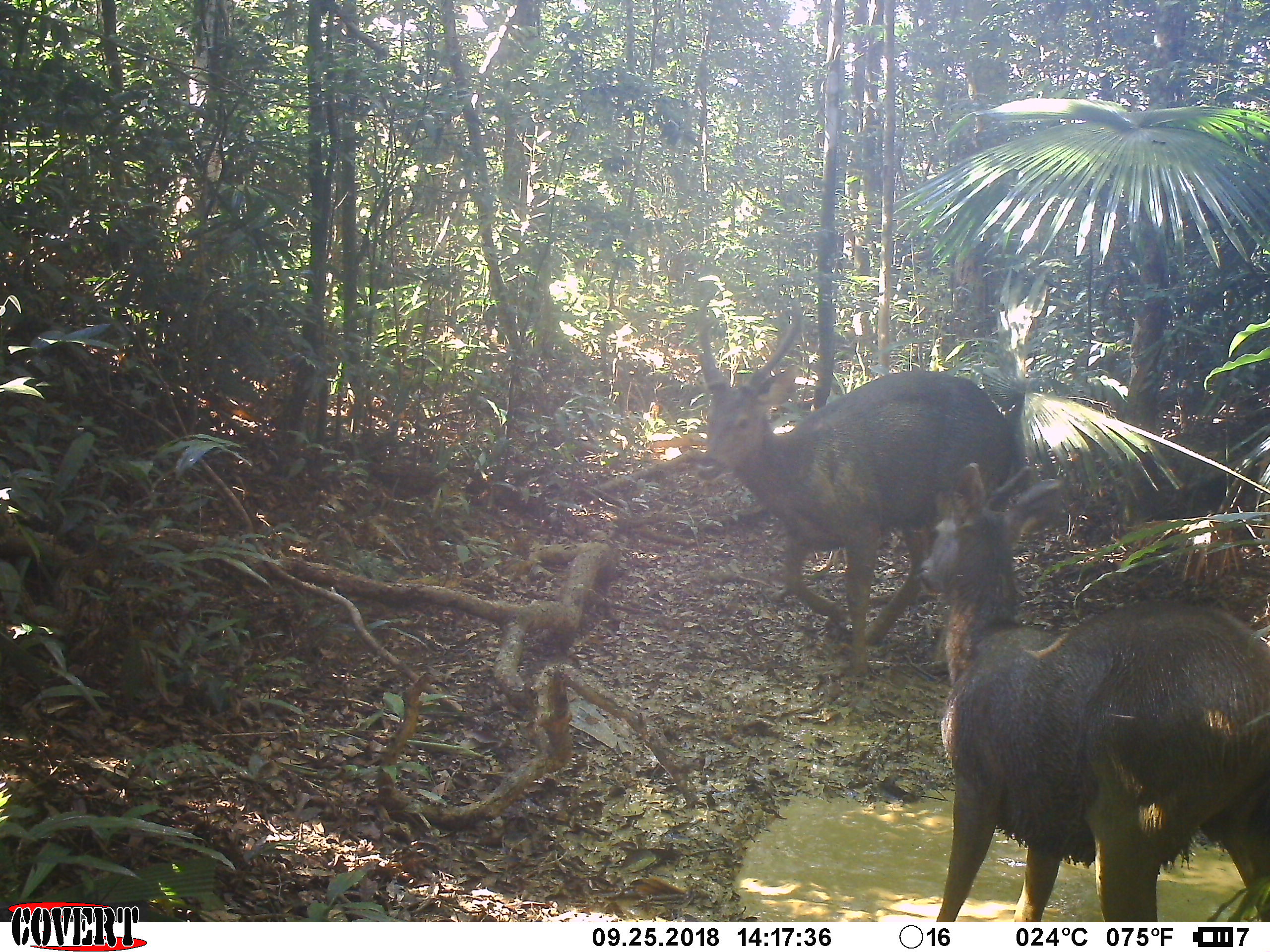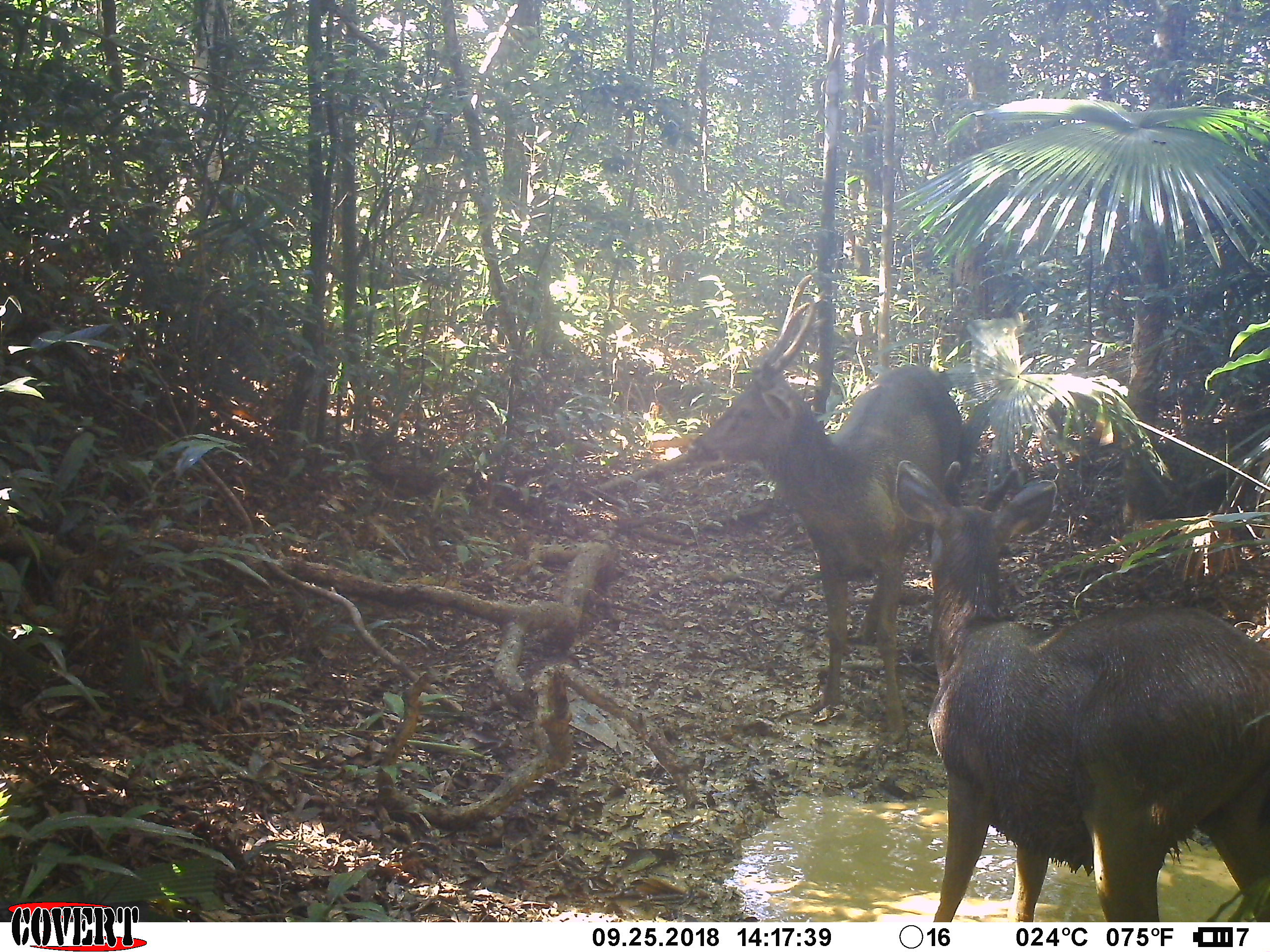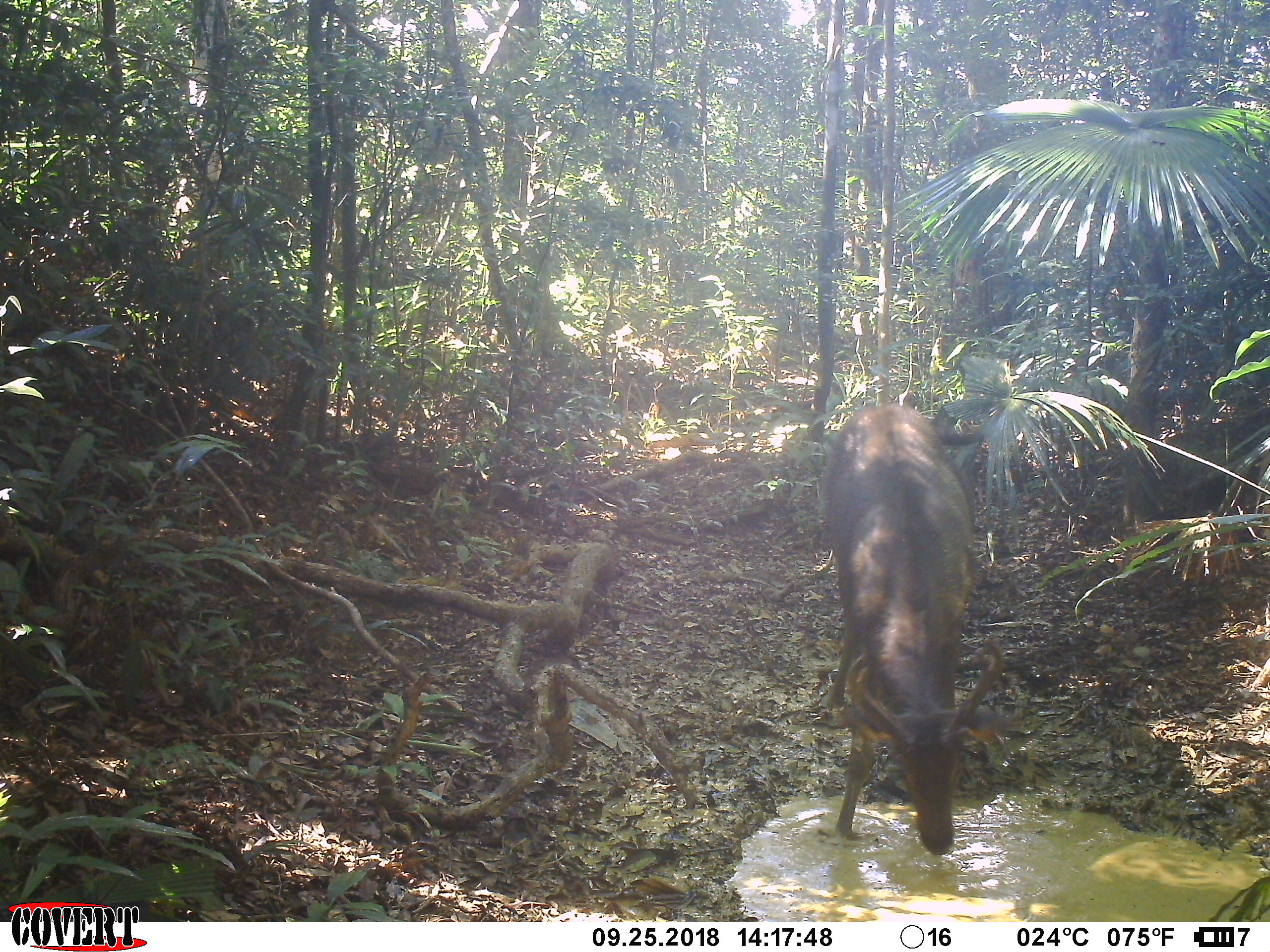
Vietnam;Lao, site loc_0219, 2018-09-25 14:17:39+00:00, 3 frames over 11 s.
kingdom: Animalia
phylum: Chordata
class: Mammalia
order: Artiodactyla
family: Cervidae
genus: Rusa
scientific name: Rusa unicolor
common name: sambar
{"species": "sambar (Rusa unicolor)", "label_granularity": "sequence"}